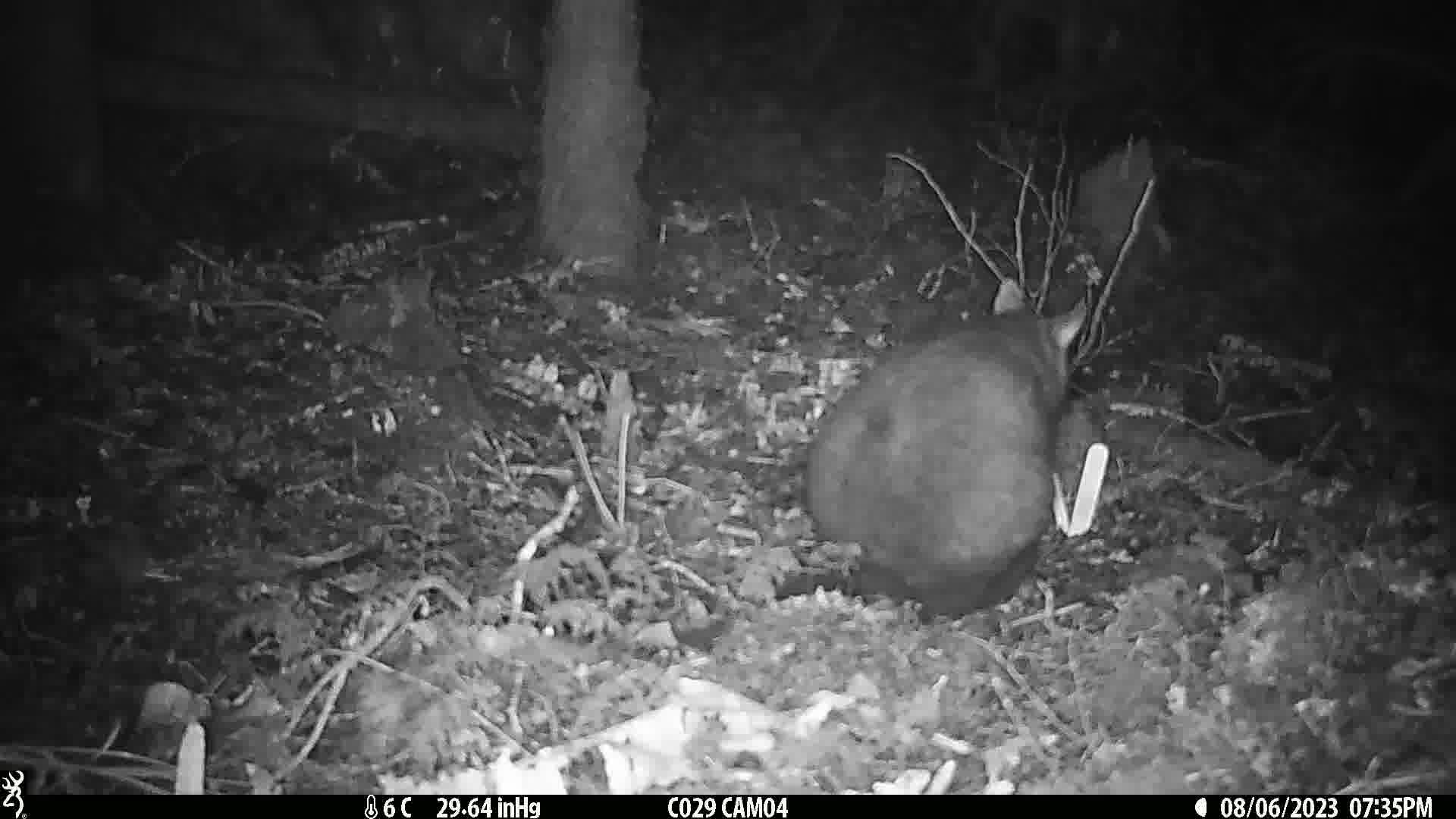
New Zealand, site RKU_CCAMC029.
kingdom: Animalia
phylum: Chordata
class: Mammalia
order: Diprotodontia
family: Phalangeridae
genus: Trichosurus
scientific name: Trichosurus vulpecula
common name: common brushtail possum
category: possum